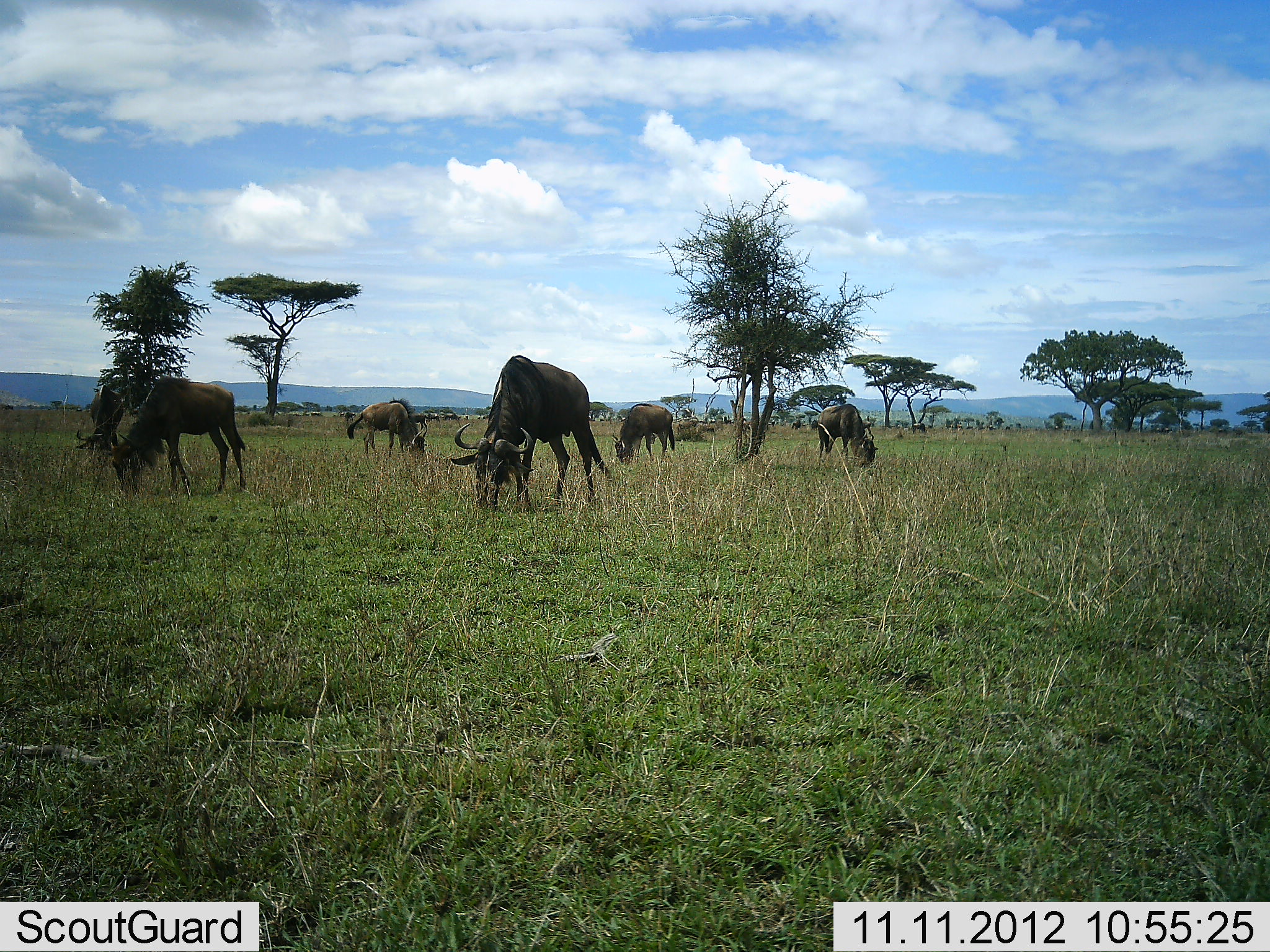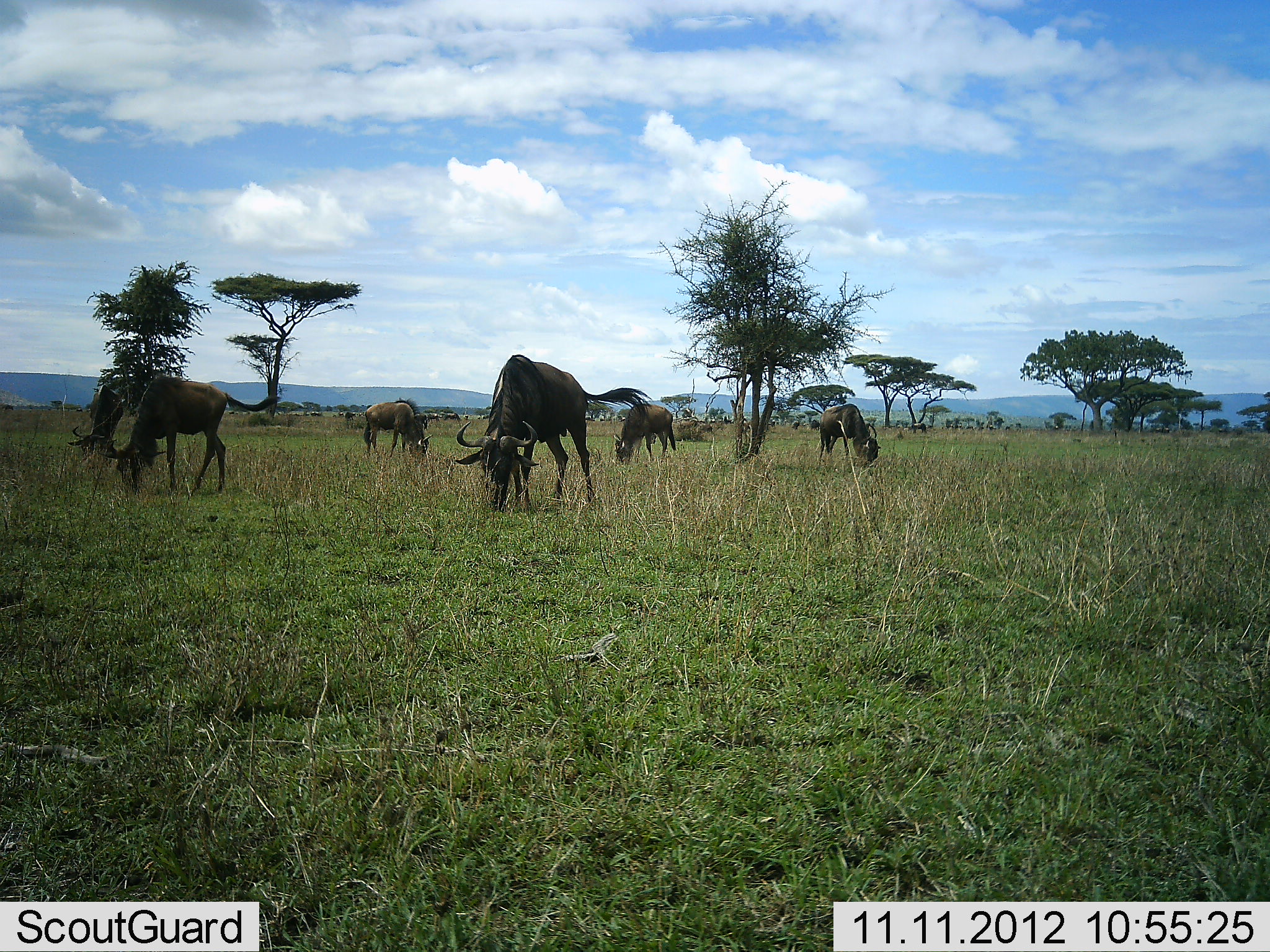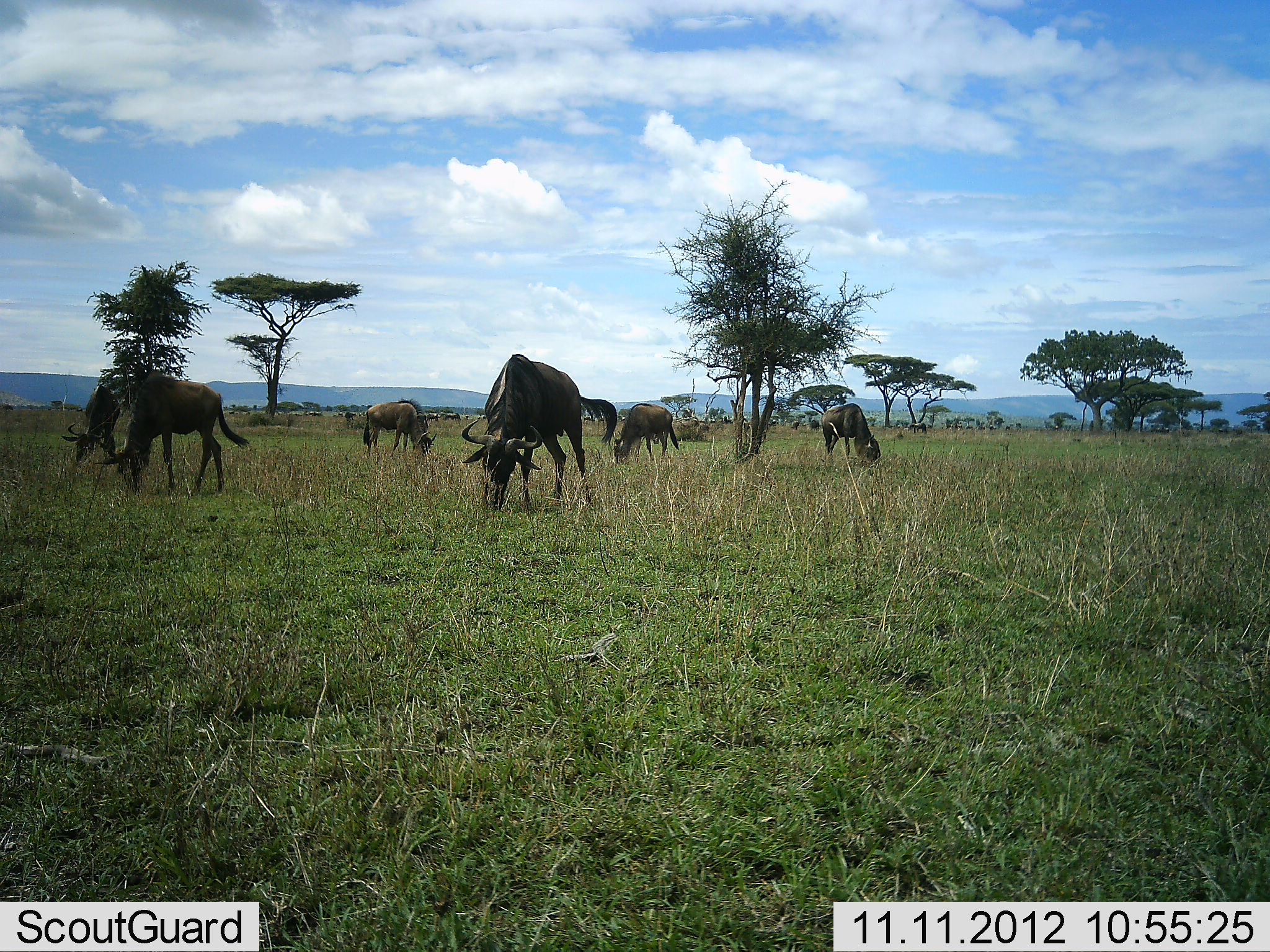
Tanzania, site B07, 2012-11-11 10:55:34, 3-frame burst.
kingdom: Animalia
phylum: Chordata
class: Mammalia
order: Artiodactyla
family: Bovidae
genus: Connochaetes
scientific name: Connochaetes taurinus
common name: blue wildebeest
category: wildebeest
Wildebeest (blue wildebeest) (Connochaetes taurinus), count 10. Behavior (volunteer vote fractions): standing 30%, resting 10%, moving 10%, interacting 10%. Young present (vote fraction): 0%. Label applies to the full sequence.